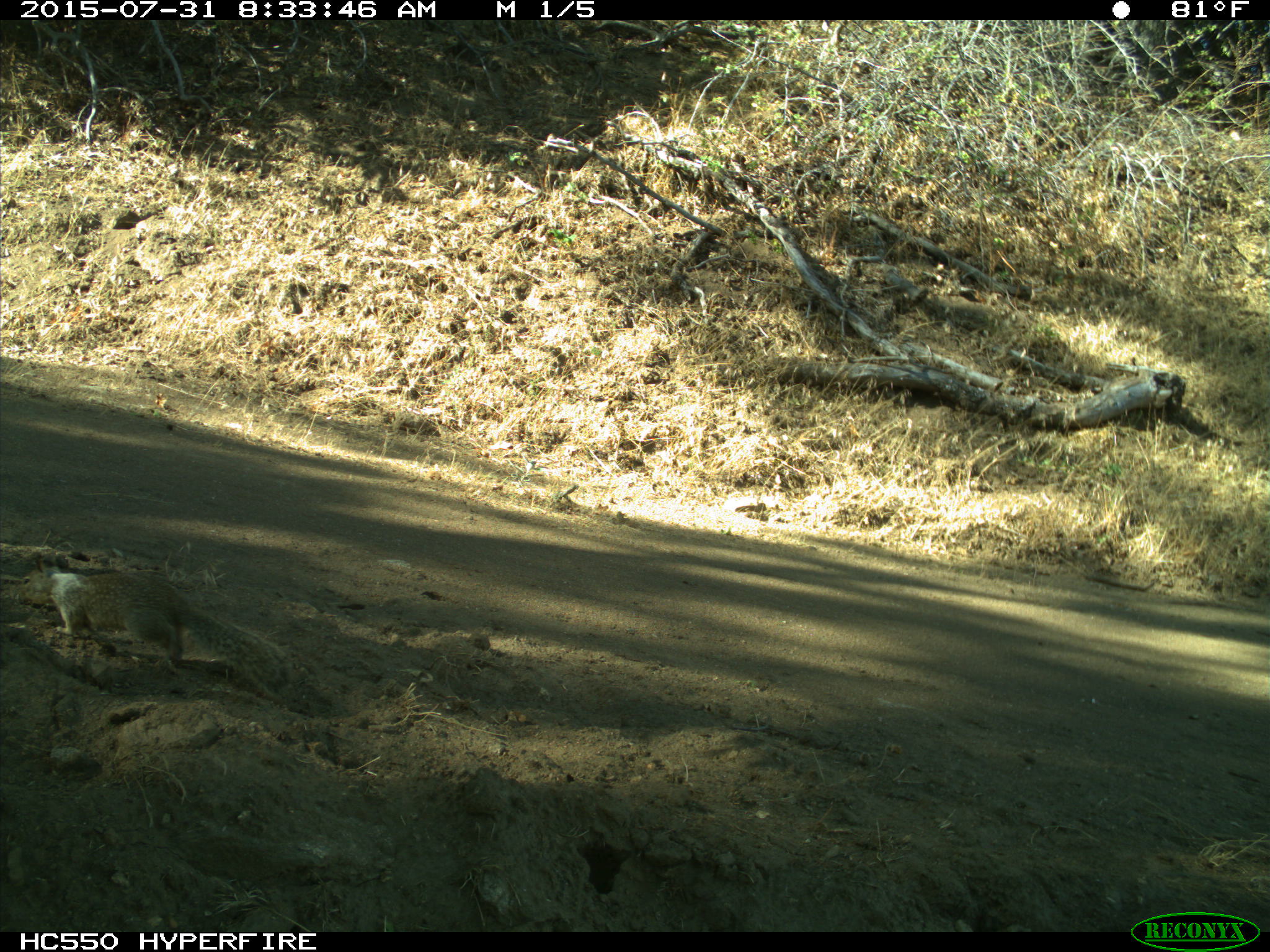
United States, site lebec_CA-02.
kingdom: Animalia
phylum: Chordata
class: Mammalia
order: Rodentia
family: Sciuridae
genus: Otospermophilus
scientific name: Otospermophilus beecheyi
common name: california ground squirrel